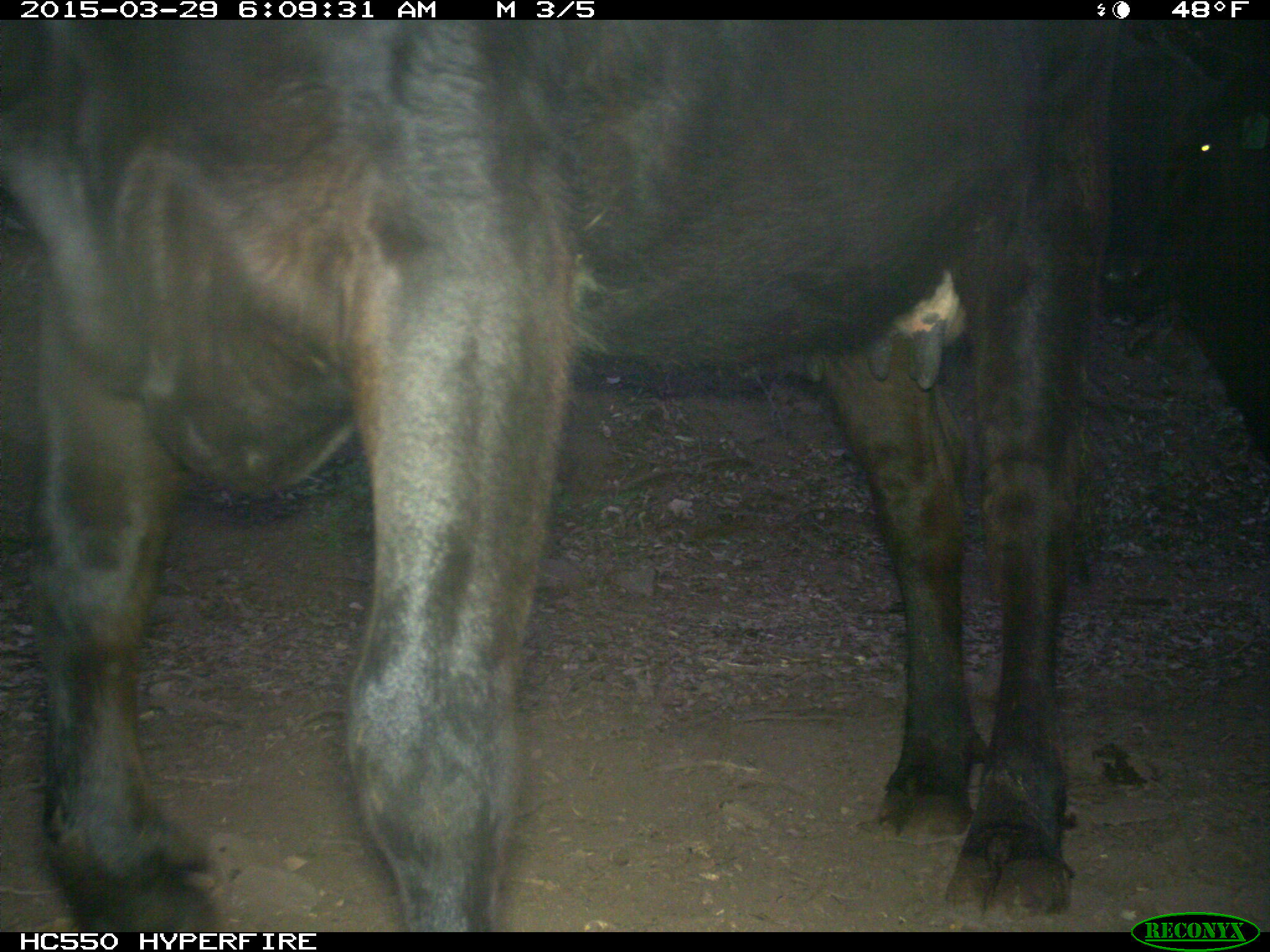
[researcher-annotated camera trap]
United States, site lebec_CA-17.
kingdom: Animalia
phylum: Chordata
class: Mammalia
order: Artiodactyla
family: Bovidae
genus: Bos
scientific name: Bos taurus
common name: domestic cow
Bos taurus (domestic cow).